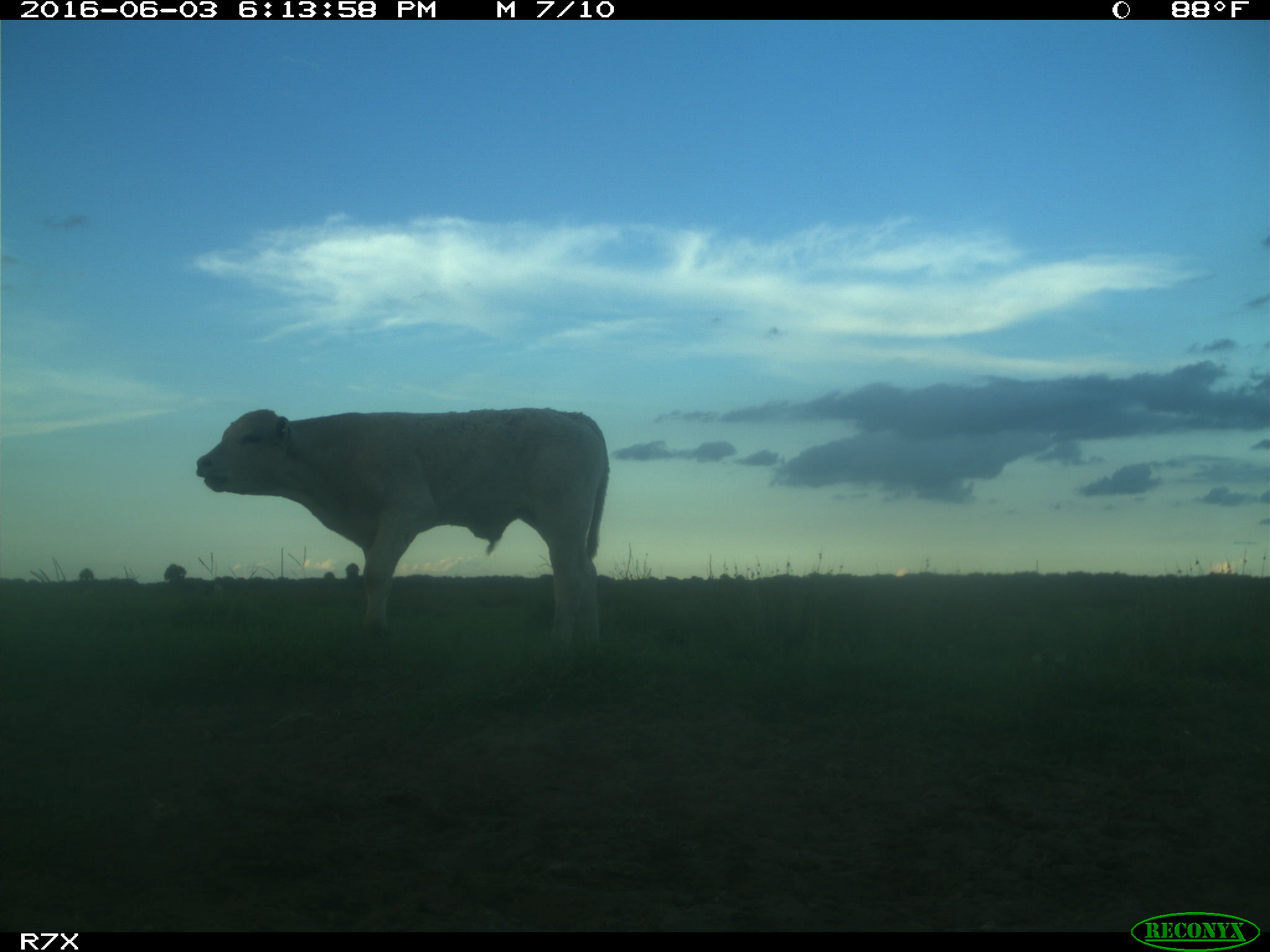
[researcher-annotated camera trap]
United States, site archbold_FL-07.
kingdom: Animalia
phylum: Chordata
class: Mammalia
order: Artiodactyla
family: Bovidae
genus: Bos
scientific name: Bos taurus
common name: domestic cow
Bos taurus (domestic cow).